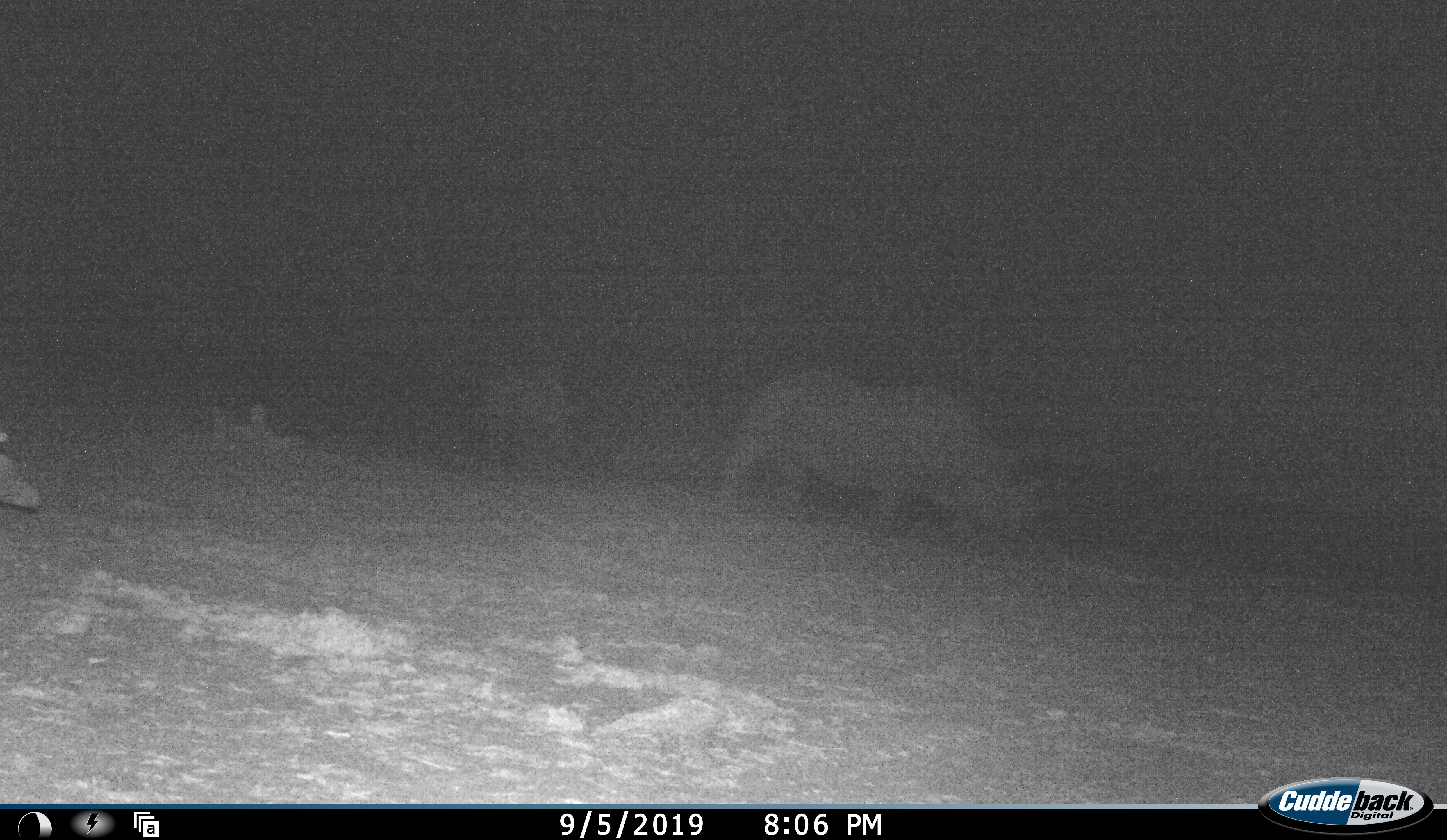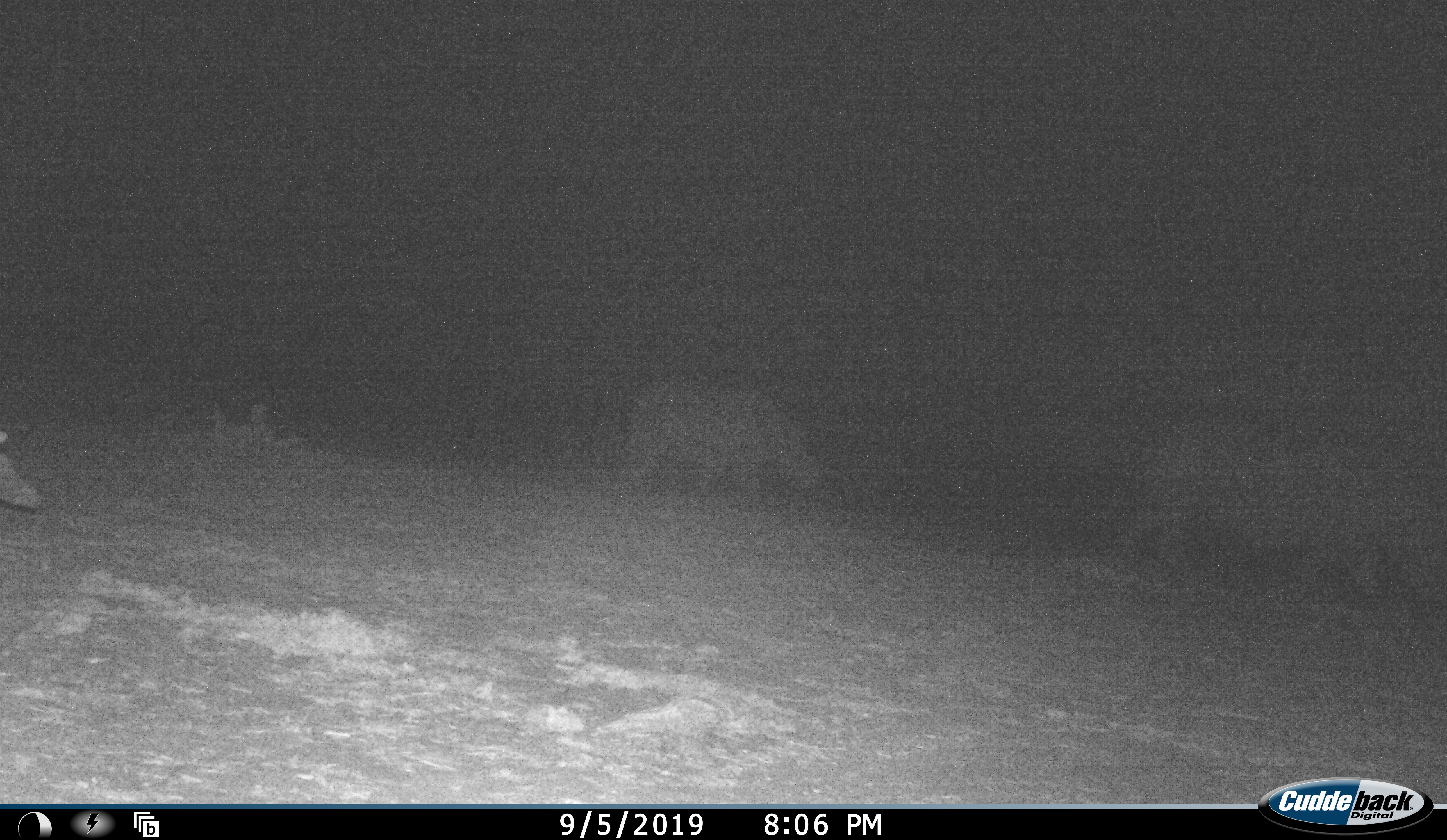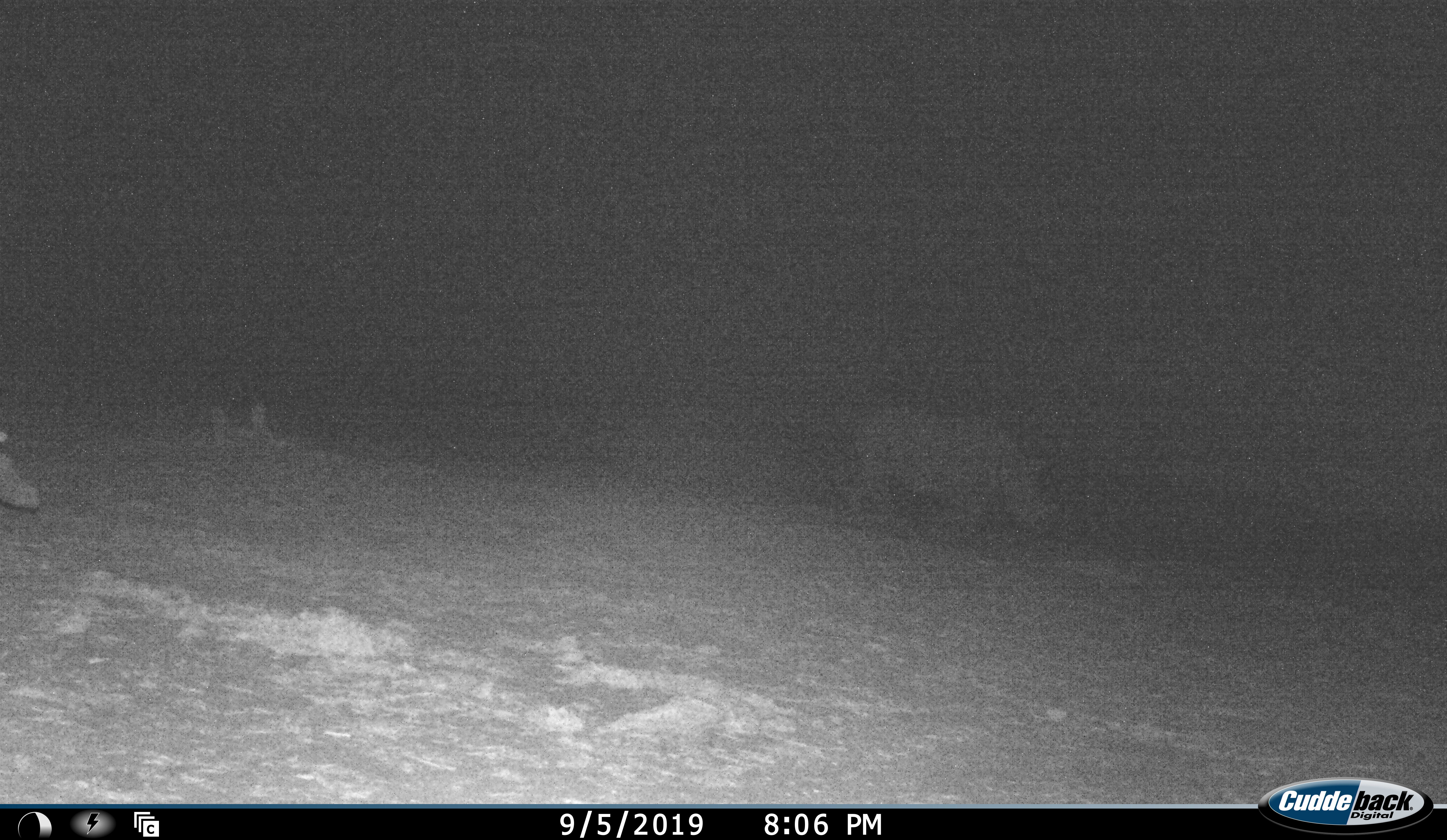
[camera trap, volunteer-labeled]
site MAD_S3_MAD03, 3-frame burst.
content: unidentified animal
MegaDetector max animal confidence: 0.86